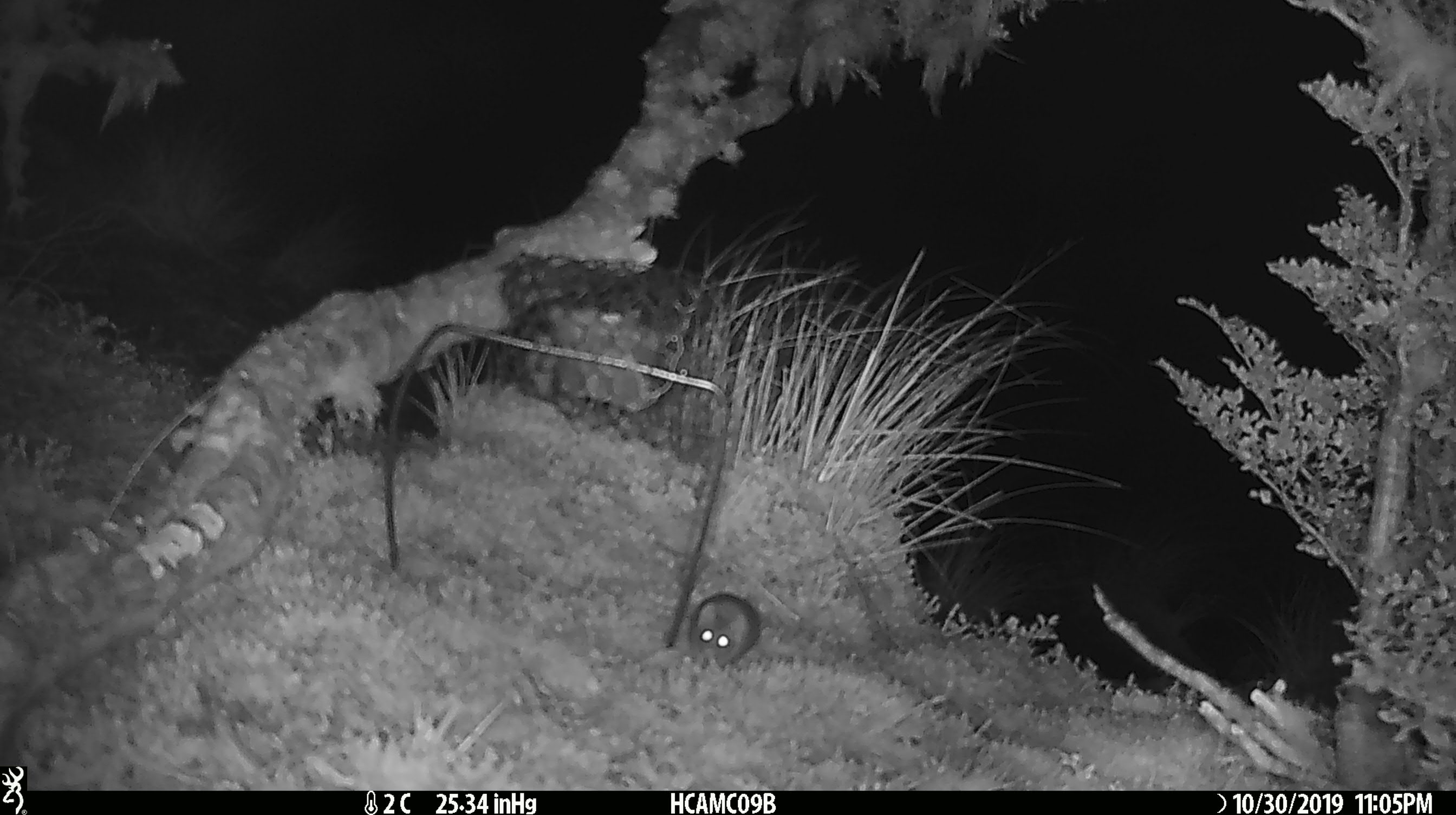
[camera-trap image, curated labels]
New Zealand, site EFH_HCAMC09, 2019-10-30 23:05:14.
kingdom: Animalia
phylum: Chordata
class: Mammalia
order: Rodentia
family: Muridae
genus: Mus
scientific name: Mus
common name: mouse